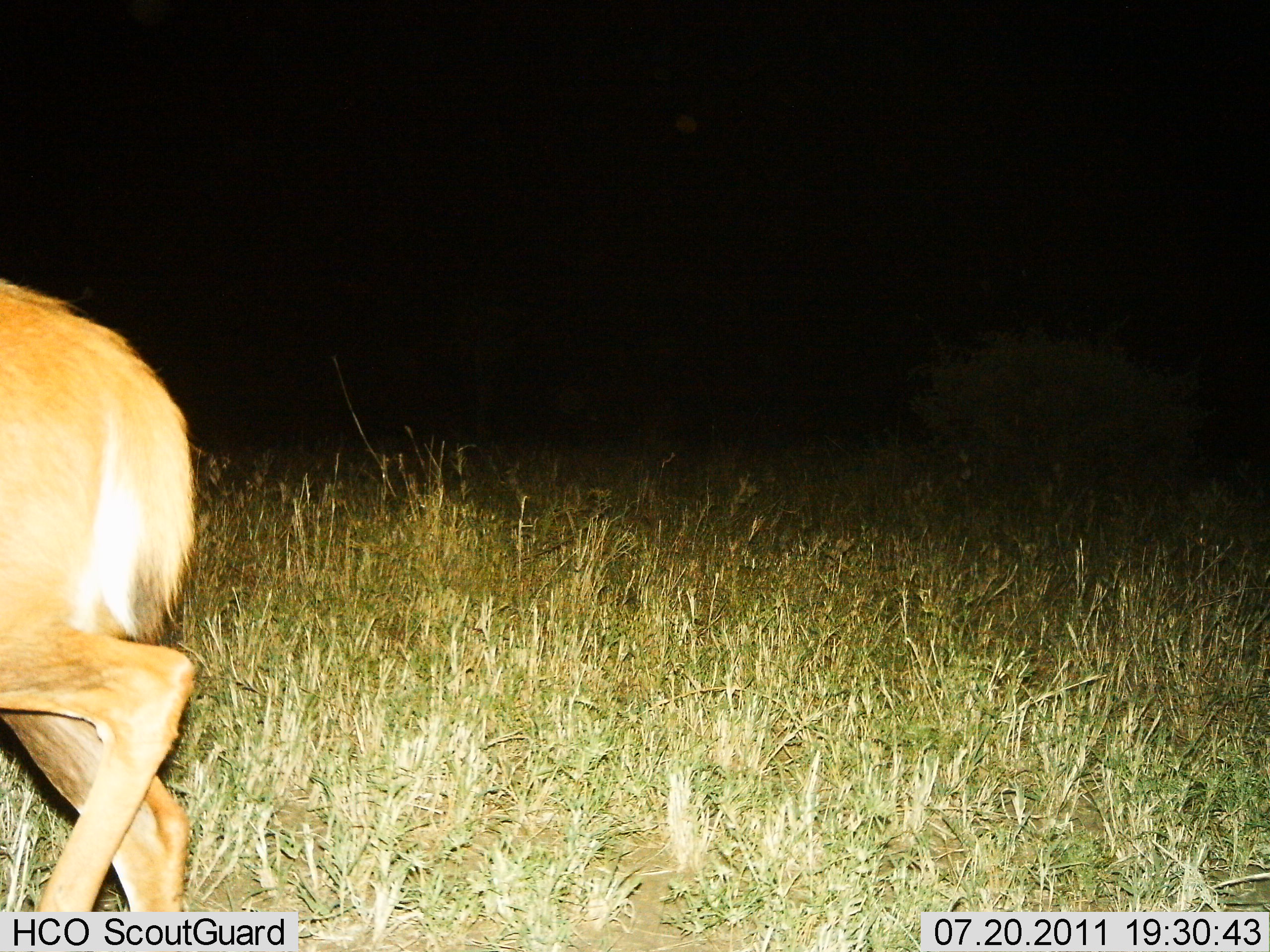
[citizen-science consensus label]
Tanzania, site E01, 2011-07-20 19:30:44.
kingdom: Animalia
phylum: Chordata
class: Mammalia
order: Artiodactyla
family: Bovidae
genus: Redunca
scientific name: Redunca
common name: reedbuck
Reedbuck (Redunca), count 1. Behavior (volunteer vote fractions): standing 18%, resting 0%, moving 82%, interacting 0%. Young present (vote fraction): 0%. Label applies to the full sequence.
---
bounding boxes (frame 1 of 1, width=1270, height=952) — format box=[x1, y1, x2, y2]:
animal: box=[0, 281, 201, 911]